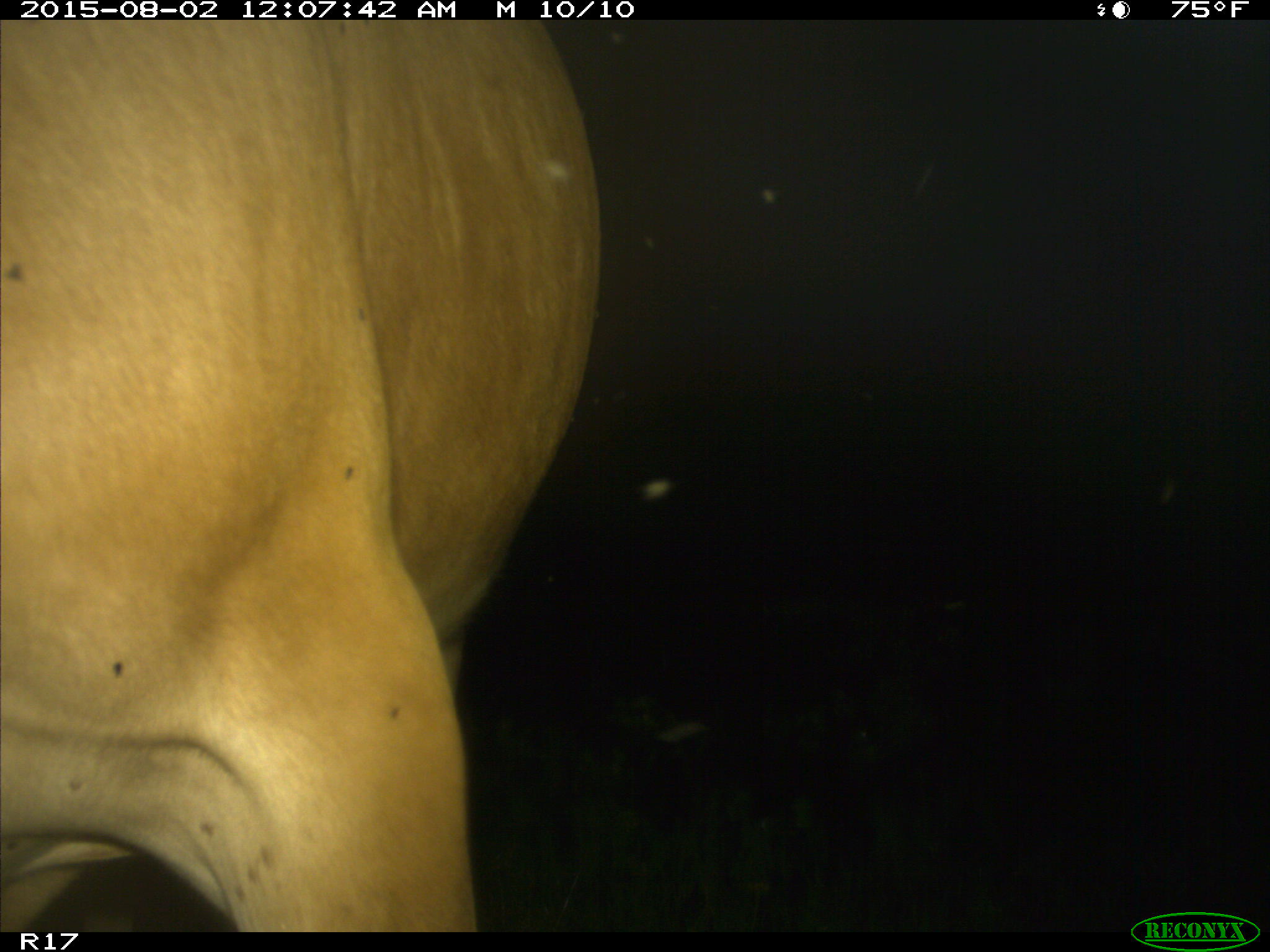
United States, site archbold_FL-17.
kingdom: Animalia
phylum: Chordata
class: Mammalia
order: Artiodactyla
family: Bovidae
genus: Bos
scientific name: Bos taurus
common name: domestic cow